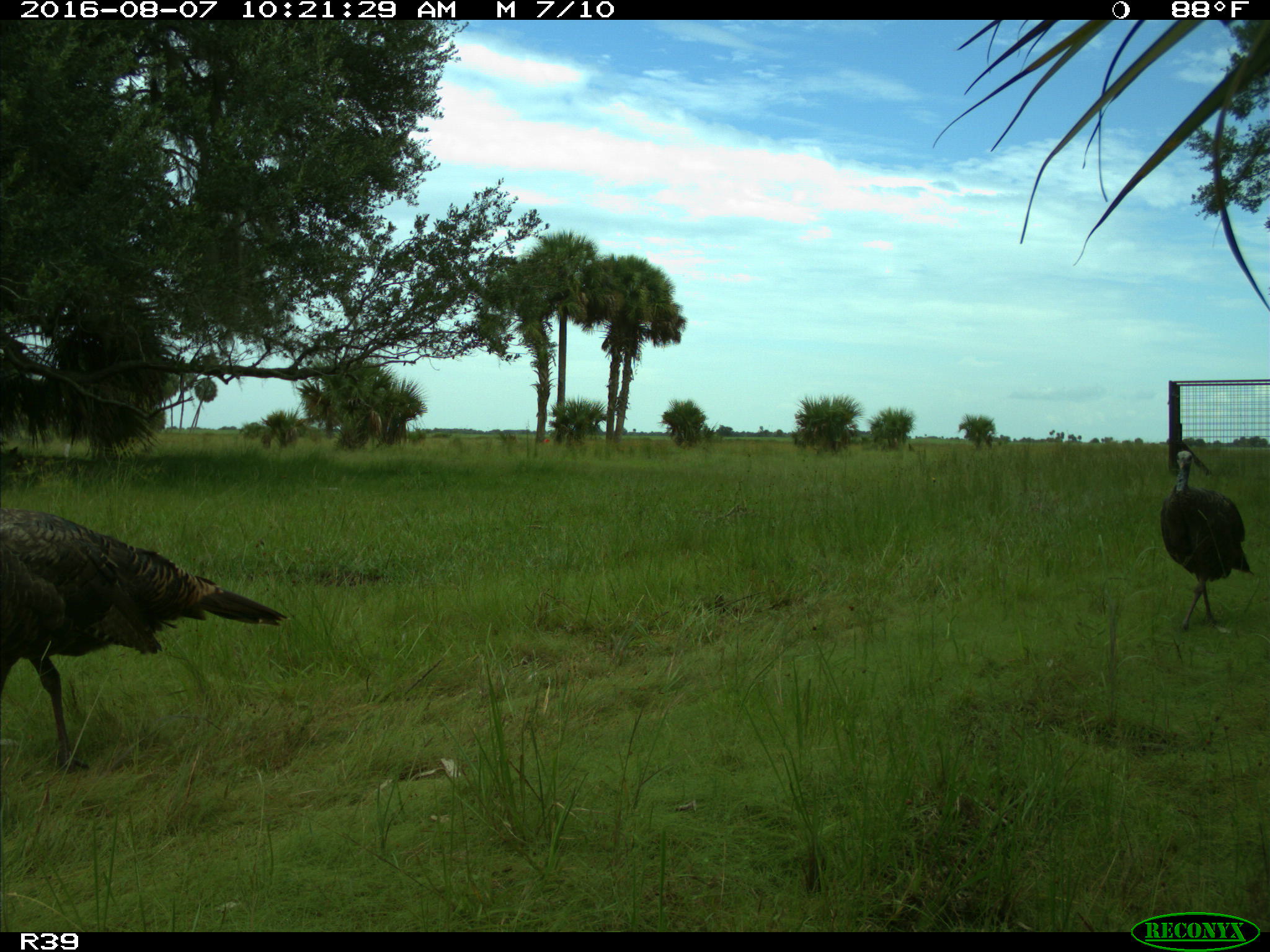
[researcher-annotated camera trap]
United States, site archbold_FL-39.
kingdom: Animalia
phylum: Chordata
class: Aves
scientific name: Aves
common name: birds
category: unidentified bird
Unidentified bird (birds) (Aves).